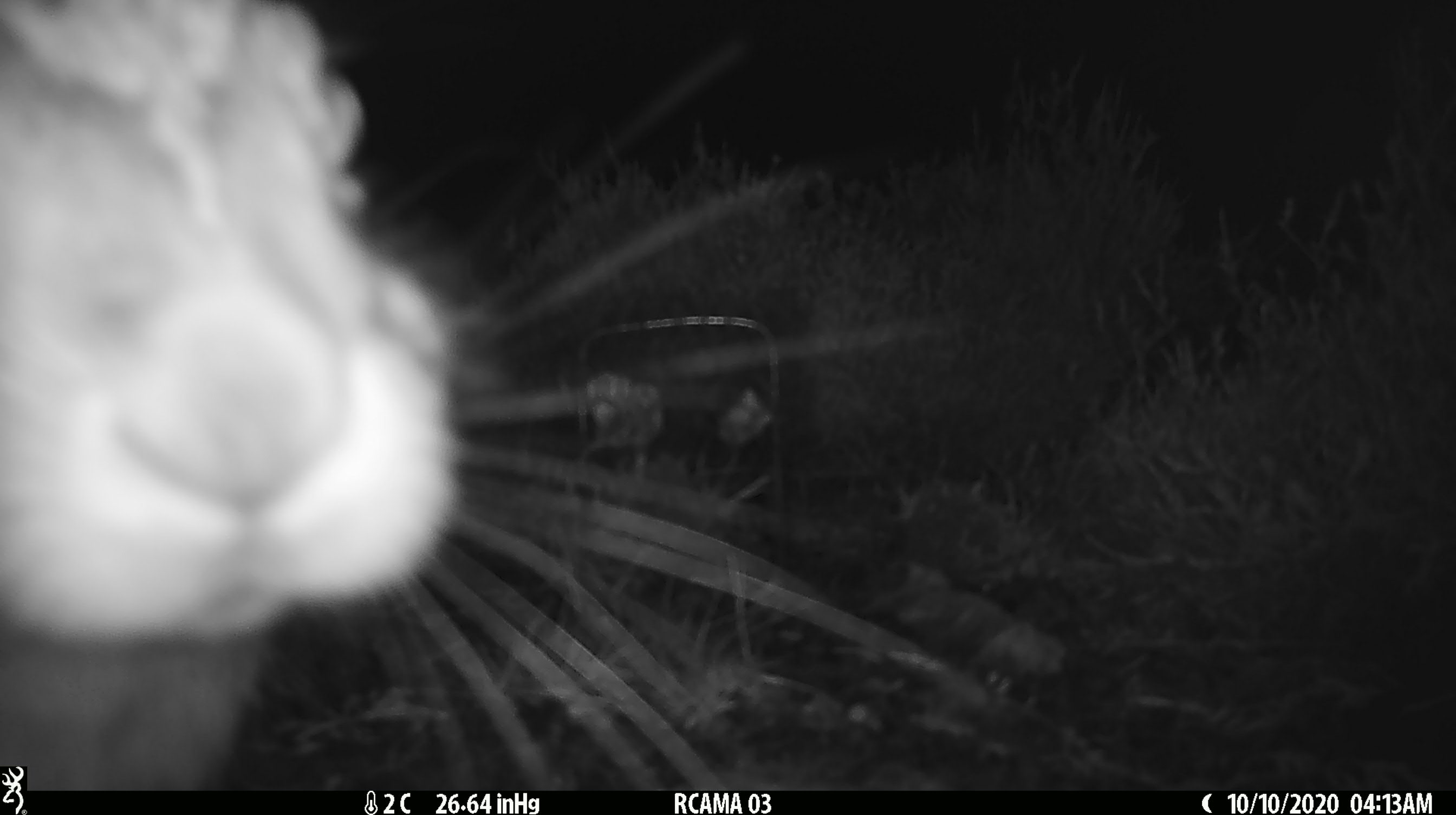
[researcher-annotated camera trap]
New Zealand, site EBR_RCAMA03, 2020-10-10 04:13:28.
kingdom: Animalia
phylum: Chordata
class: Mammalia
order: Lagomorpha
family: Leporidae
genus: Lepus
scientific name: Lepus europaeus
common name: brown hare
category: hare